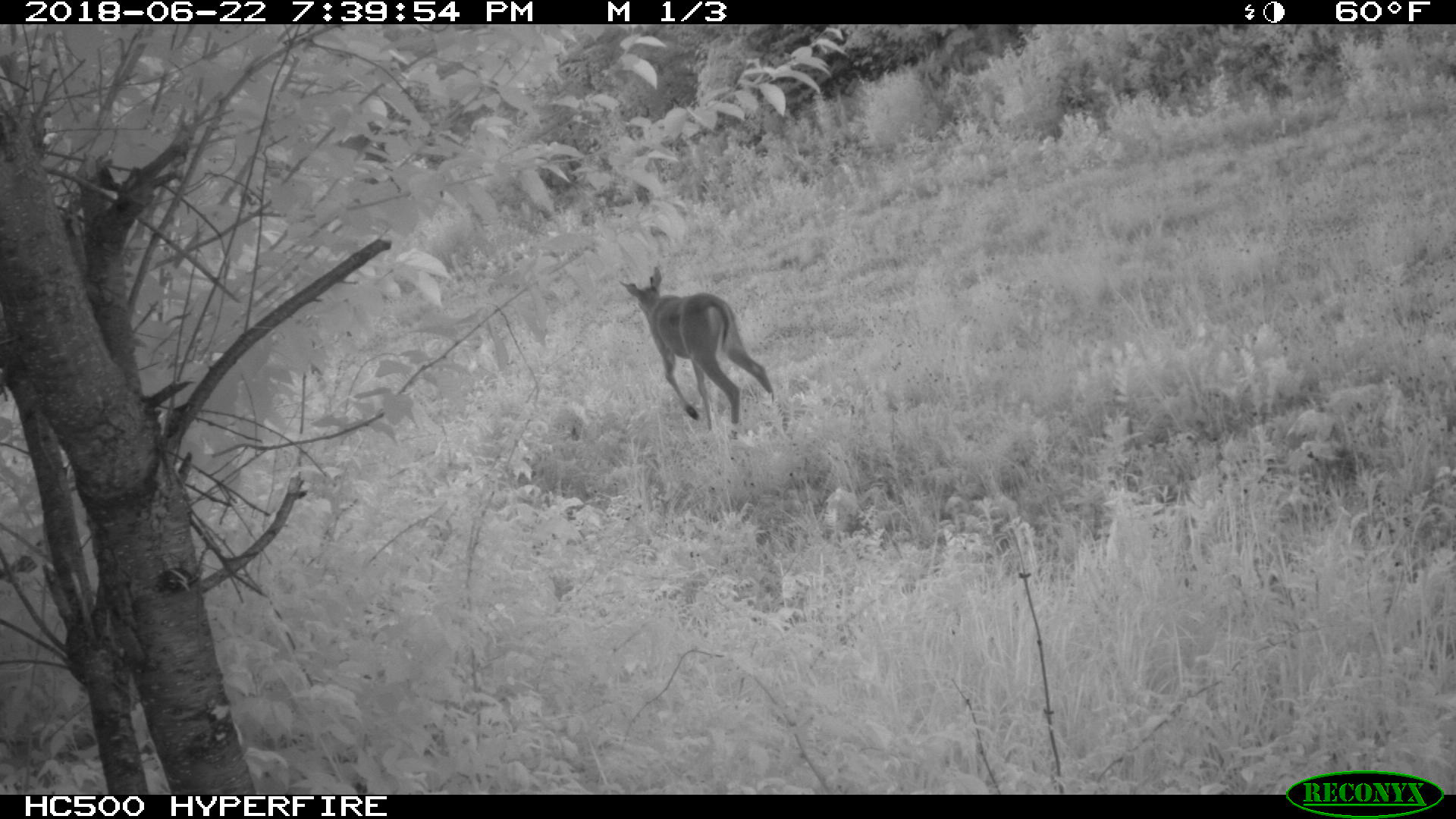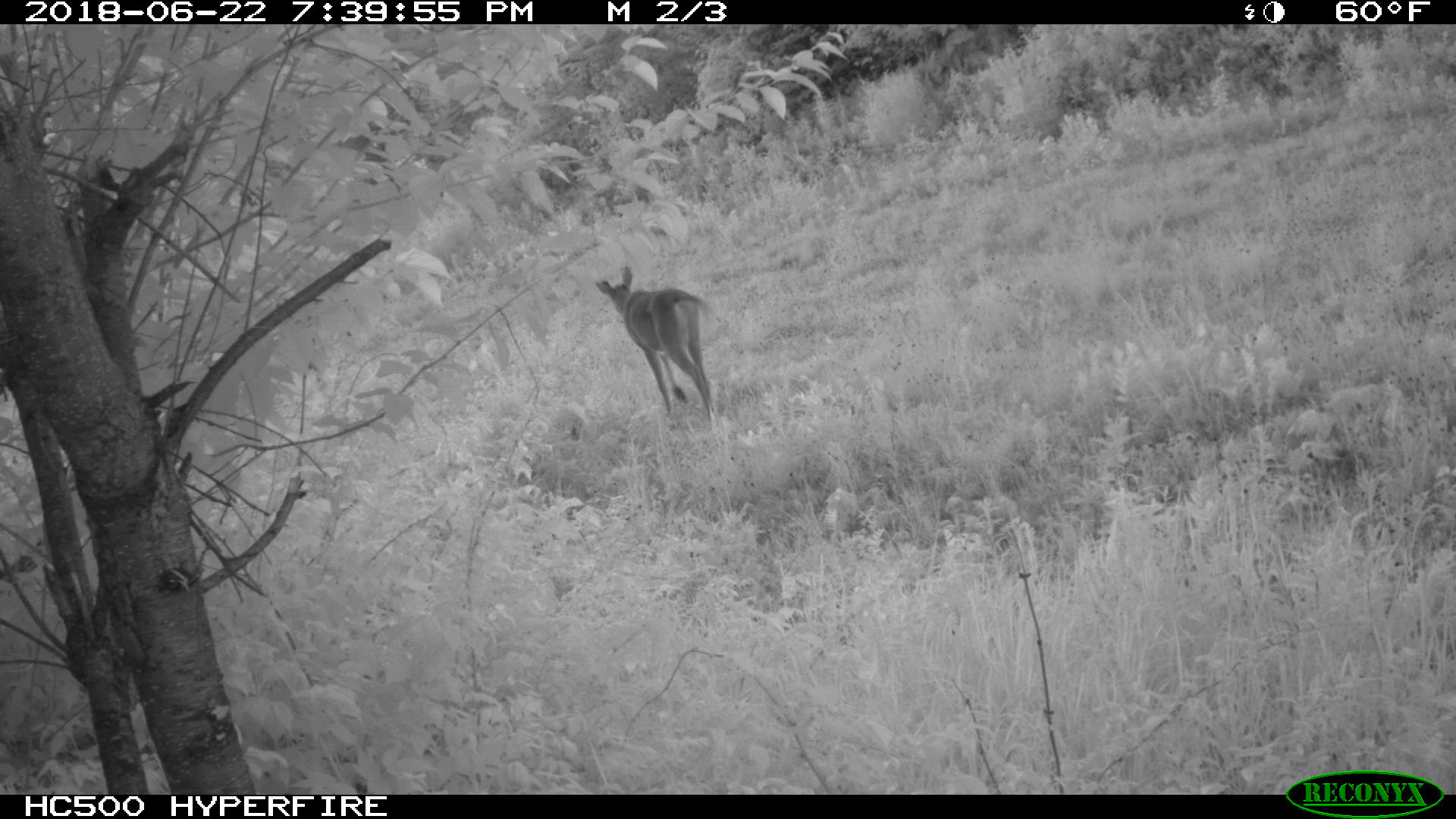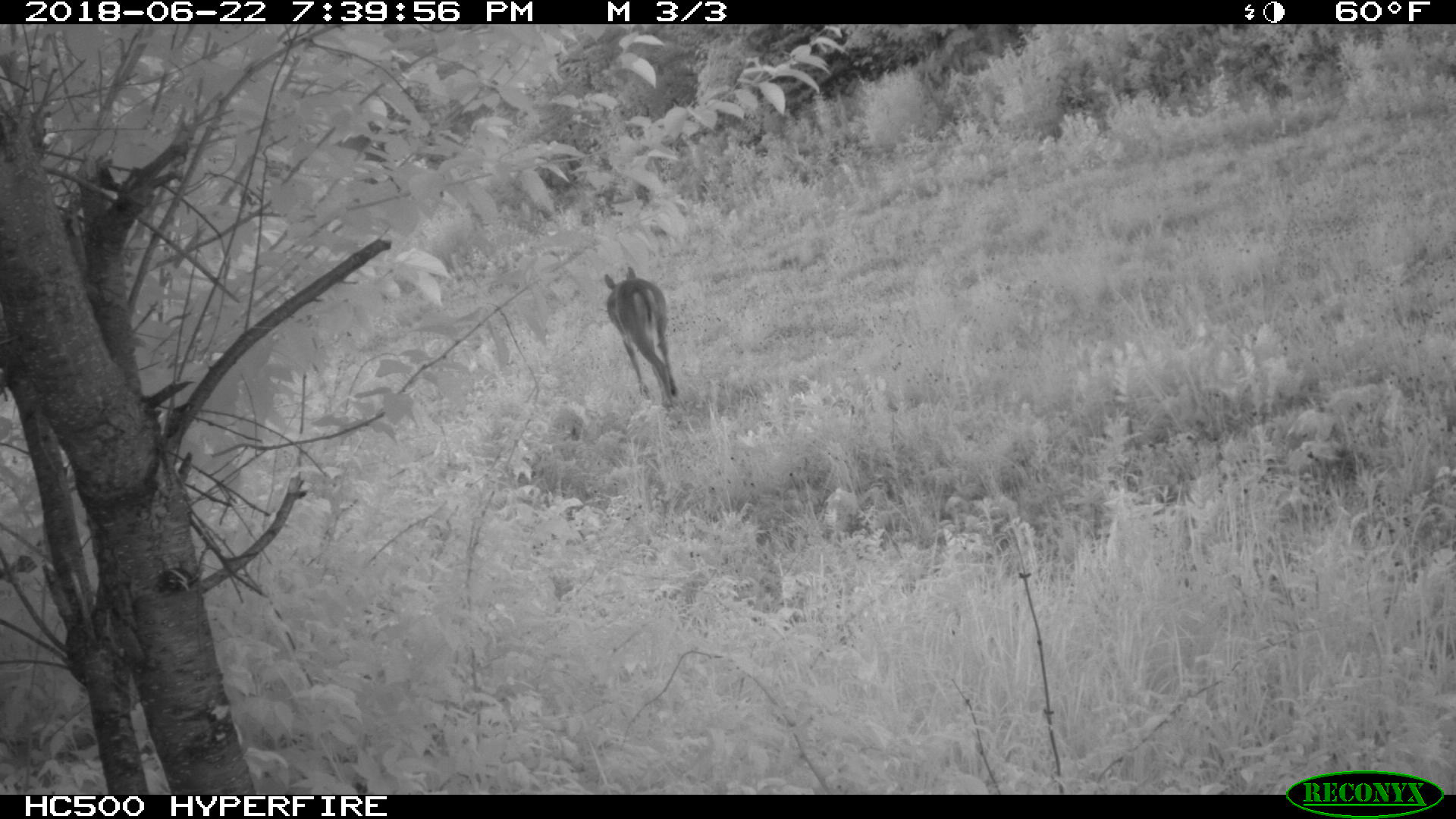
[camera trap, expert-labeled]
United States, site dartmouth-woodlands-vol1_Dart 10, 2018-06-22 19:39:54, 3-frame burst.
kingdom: Animalia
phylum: Chordata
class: Mammalia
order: Artiodactyla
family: Cervidae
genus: Odocoileus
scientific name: Odocoileus virginianus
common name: white-tailed deer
White-tailed deer (Odocoileus virginianus).